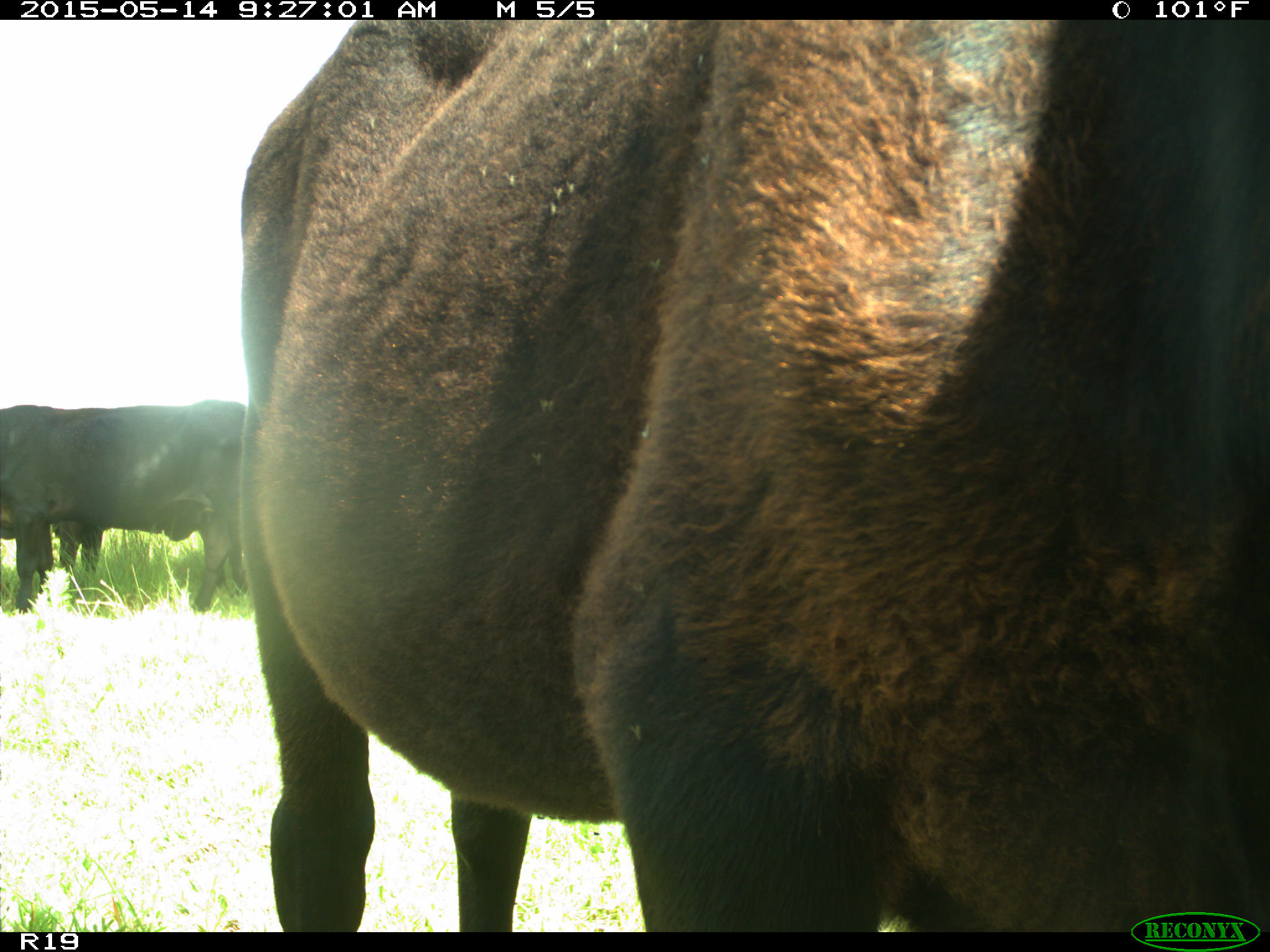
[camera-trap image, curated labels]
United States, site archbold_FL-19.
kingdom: Animalia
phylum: Chordata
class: Mammalia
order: Artiodactyla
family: Bovidae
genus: Bos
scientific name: Bos taurus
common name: domestic cow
Bos taurus (domestic cow).